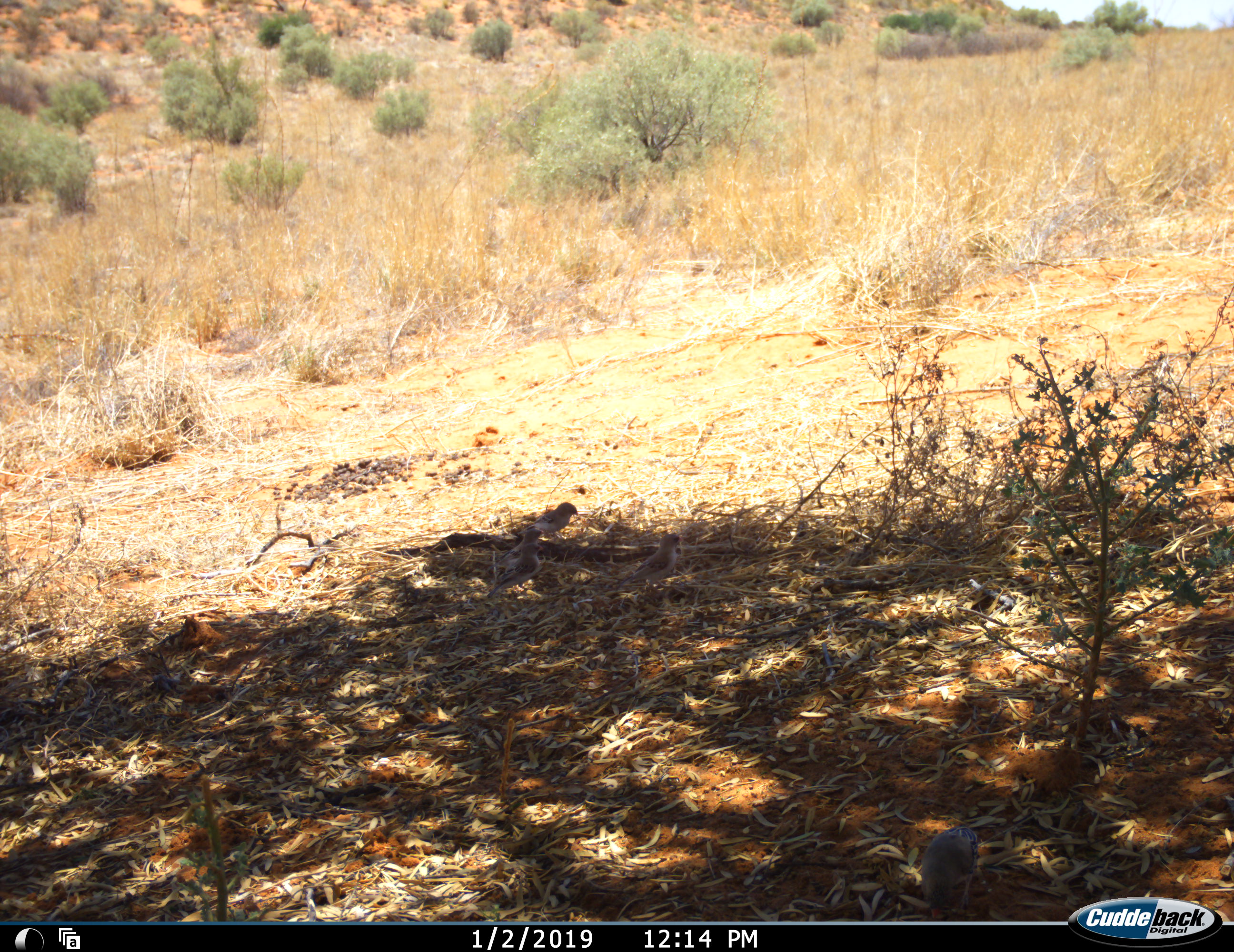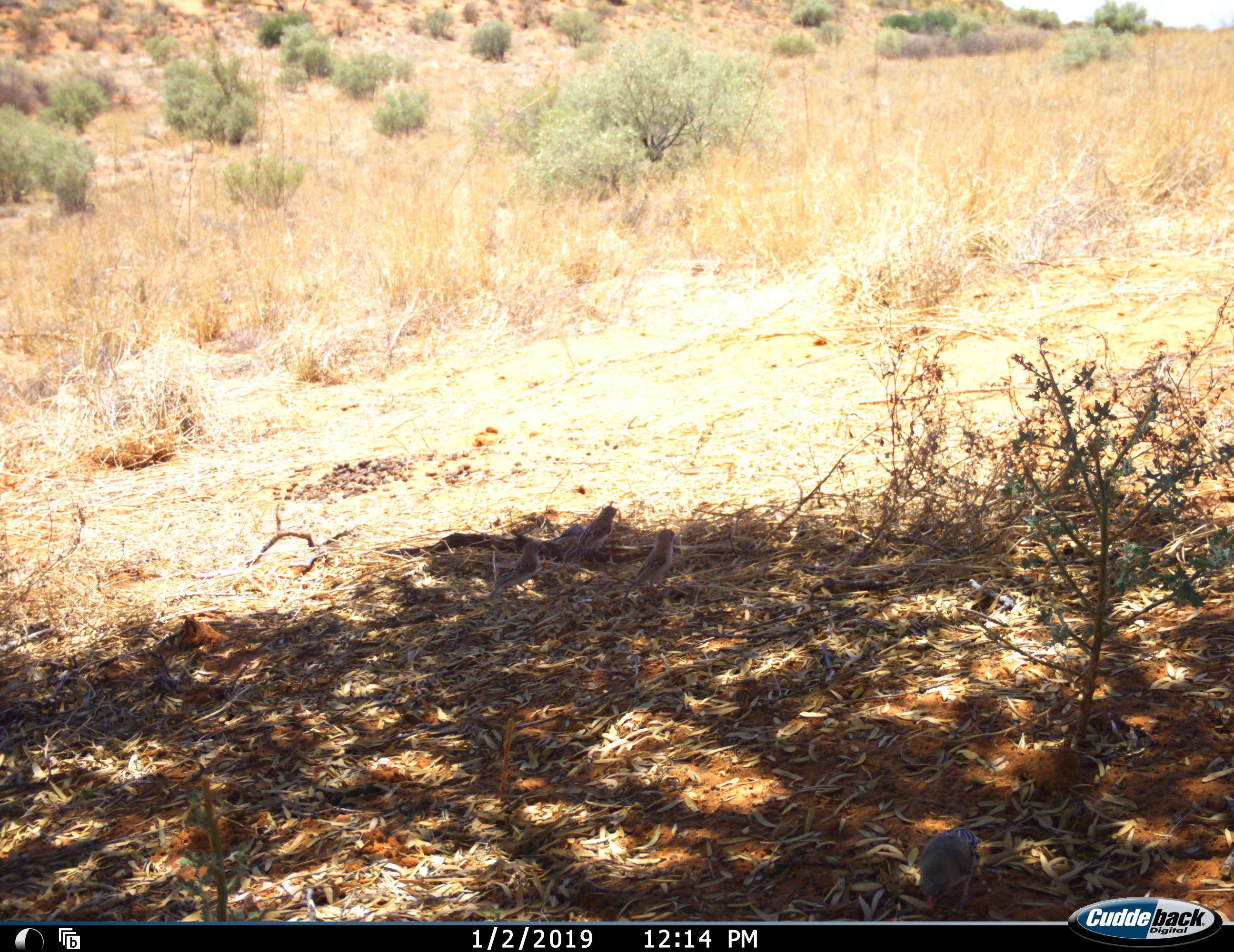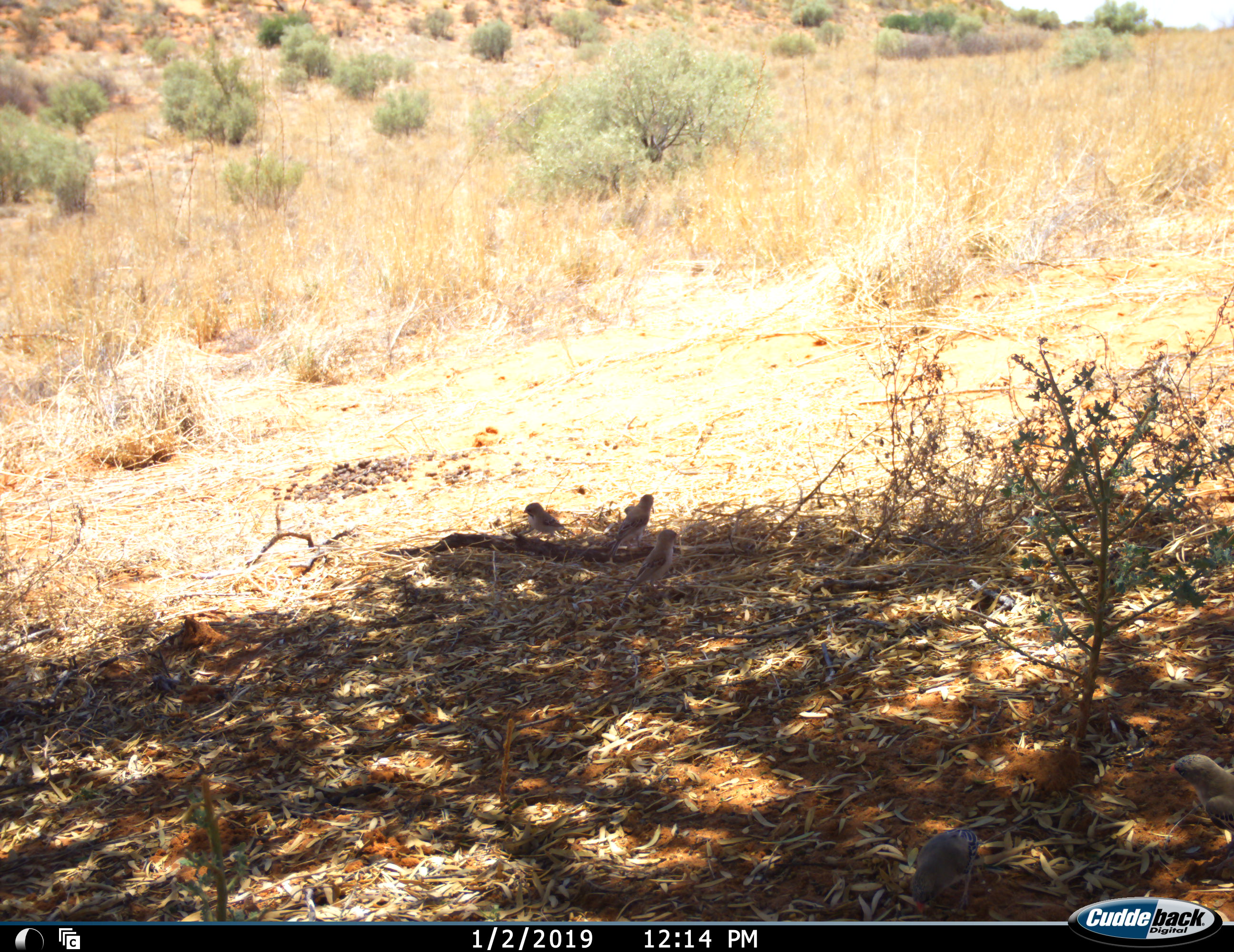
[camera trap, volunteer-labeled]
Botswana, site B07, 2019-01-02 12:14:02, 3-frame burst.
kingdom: Animalia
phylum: Chordata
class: Aves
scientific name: Aves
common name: bird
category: birdother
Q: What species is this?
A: Birdother (bird) (Aves).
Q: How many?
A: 3.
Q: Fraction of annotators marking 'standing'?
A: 36%.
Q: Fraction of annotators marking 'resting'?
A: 0%.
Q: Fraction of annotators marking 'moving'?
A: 55%.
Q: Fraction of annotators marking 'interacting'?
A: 9%.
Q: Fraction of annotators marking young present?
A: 18%.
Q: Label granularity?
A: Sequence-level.